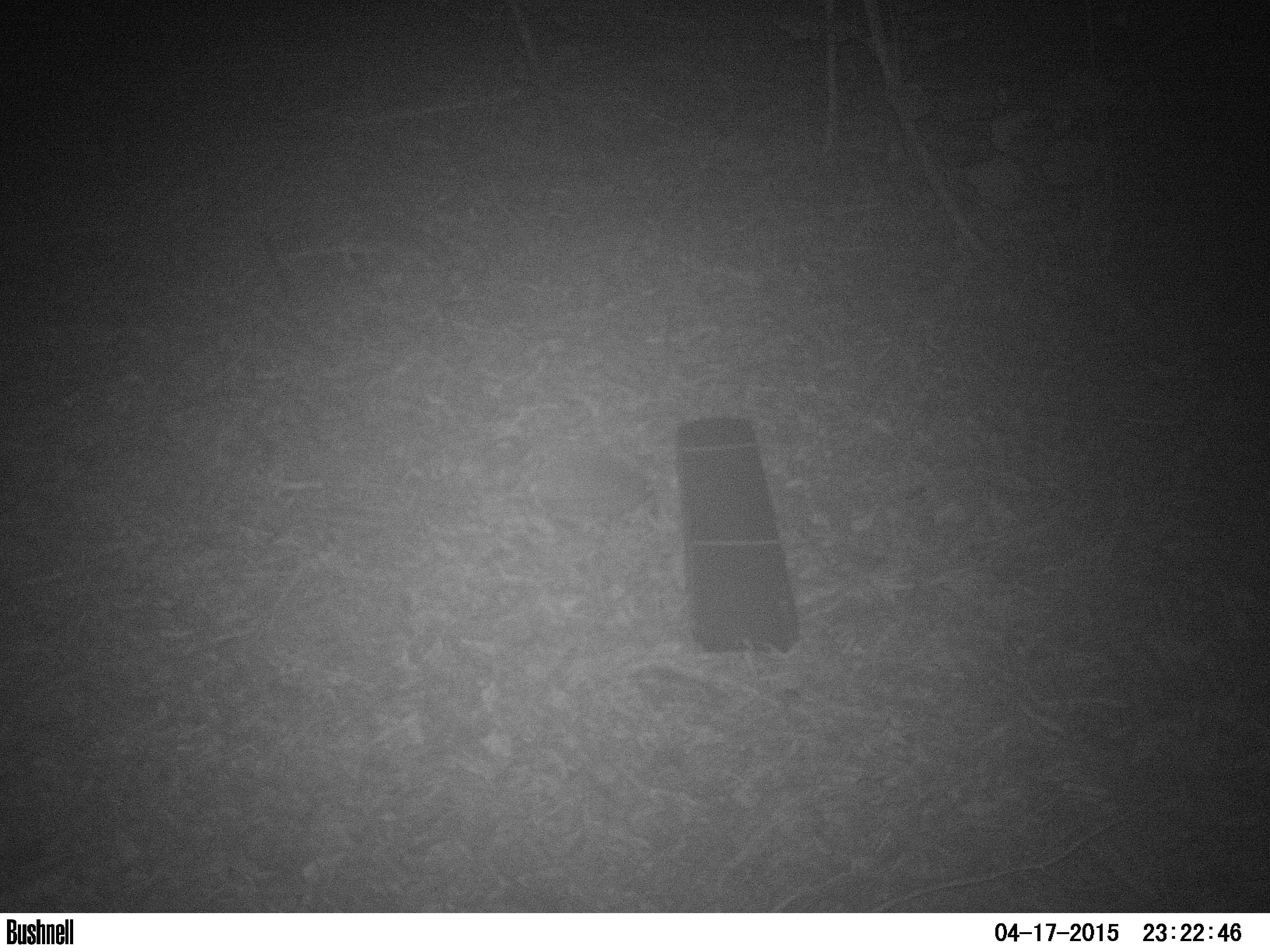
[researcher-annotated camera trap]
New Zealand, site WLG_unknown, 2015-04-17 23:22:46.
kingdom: Animalia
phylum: Chordata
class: Mammalia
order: Eulipotyphla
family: Erinaceidae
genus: Erinaceus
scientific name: Erinaceus europaeus europaeus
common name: european hedgehog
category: hedgehog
Hedgehog (european hedgehog) (Erinaceus europaeus europaeus).